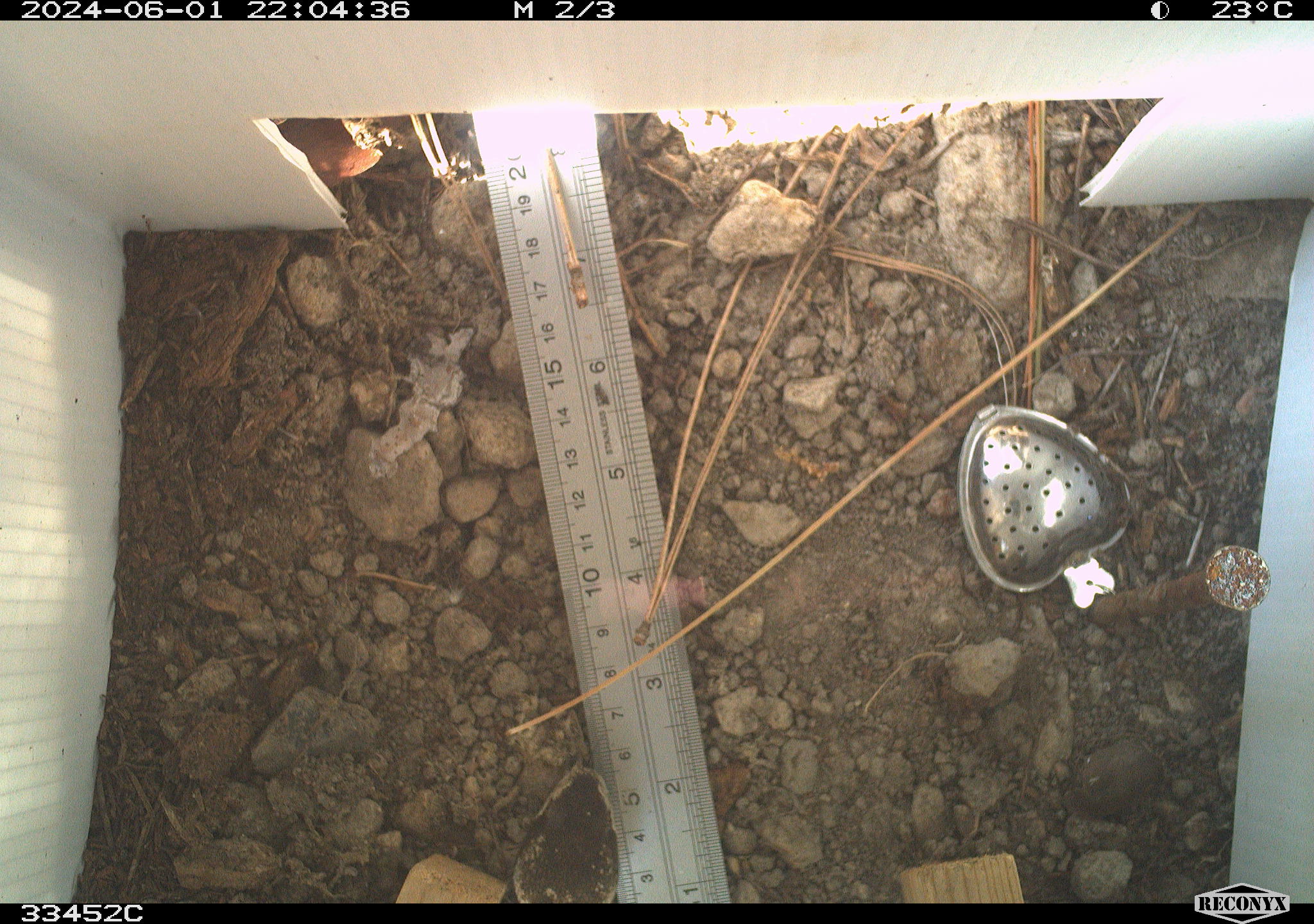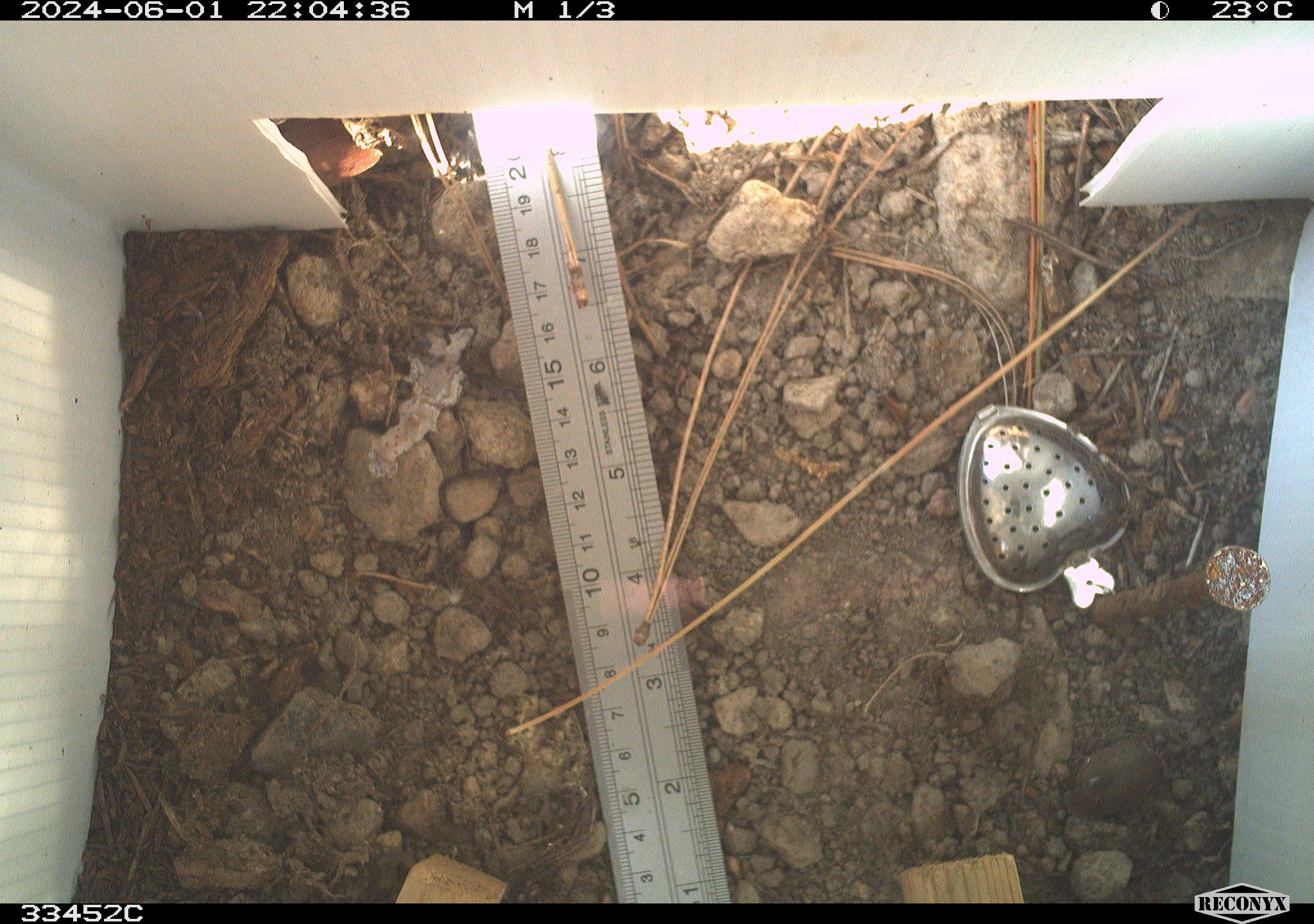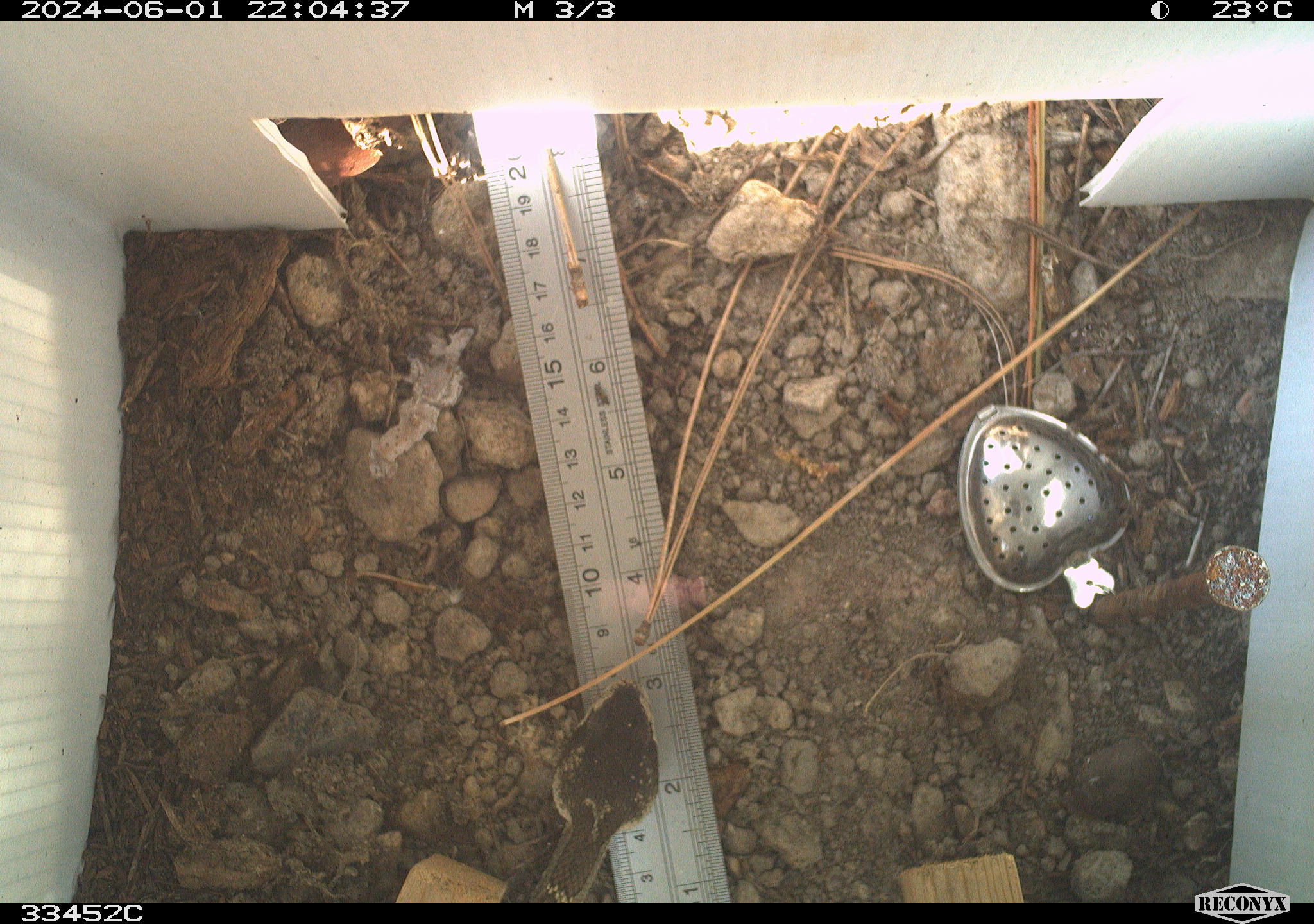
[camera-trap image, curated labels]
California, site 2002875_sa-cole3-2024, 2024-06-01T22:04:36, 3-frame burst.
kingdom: Animalia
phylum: Chordata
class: Reptilia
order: Squamata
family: Viperidae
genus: Crotalus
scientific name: Crotalus oreganus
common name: western rattlesnake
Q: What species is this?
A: Western rattlesnake (Crotalus oreganus).